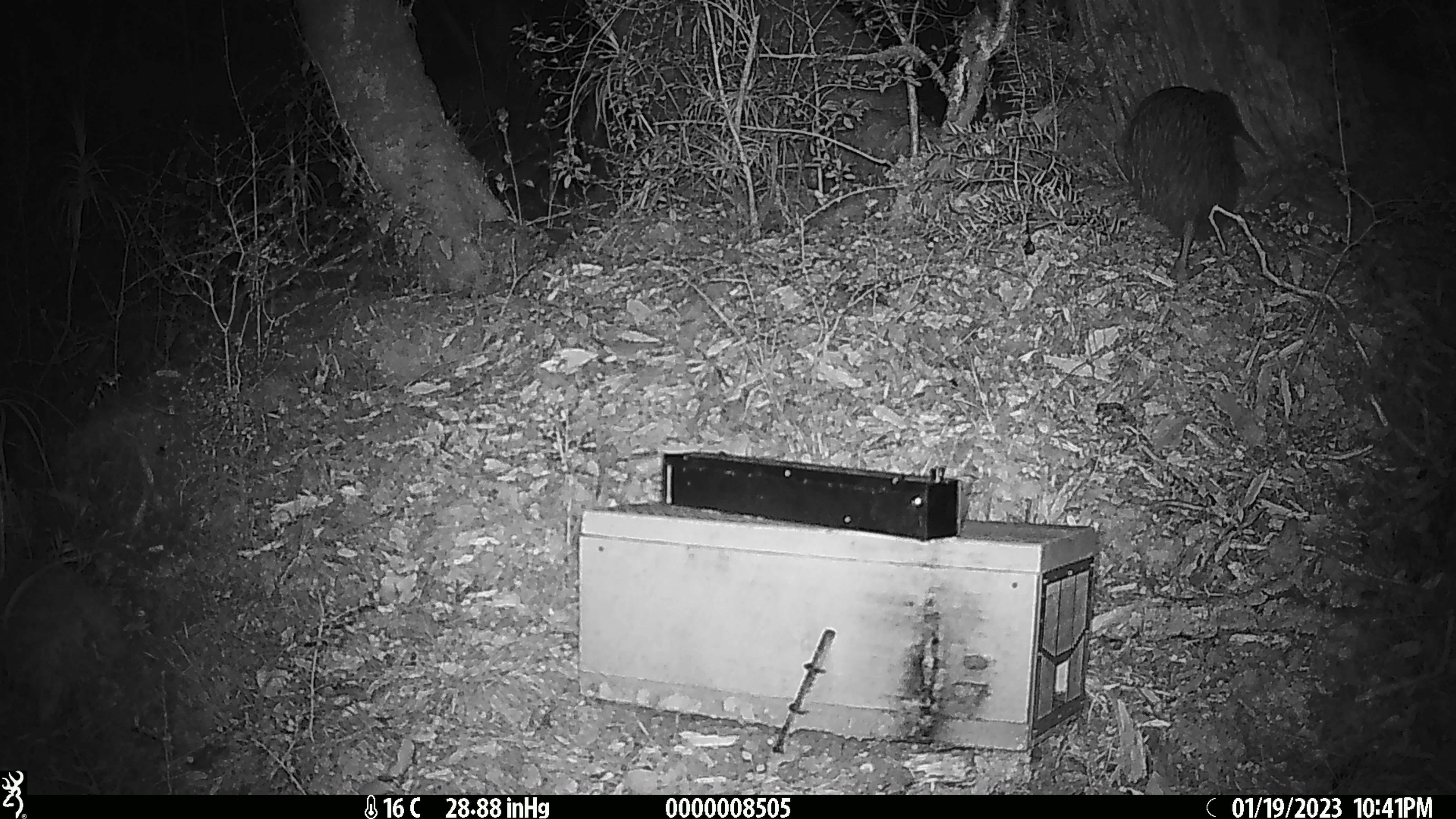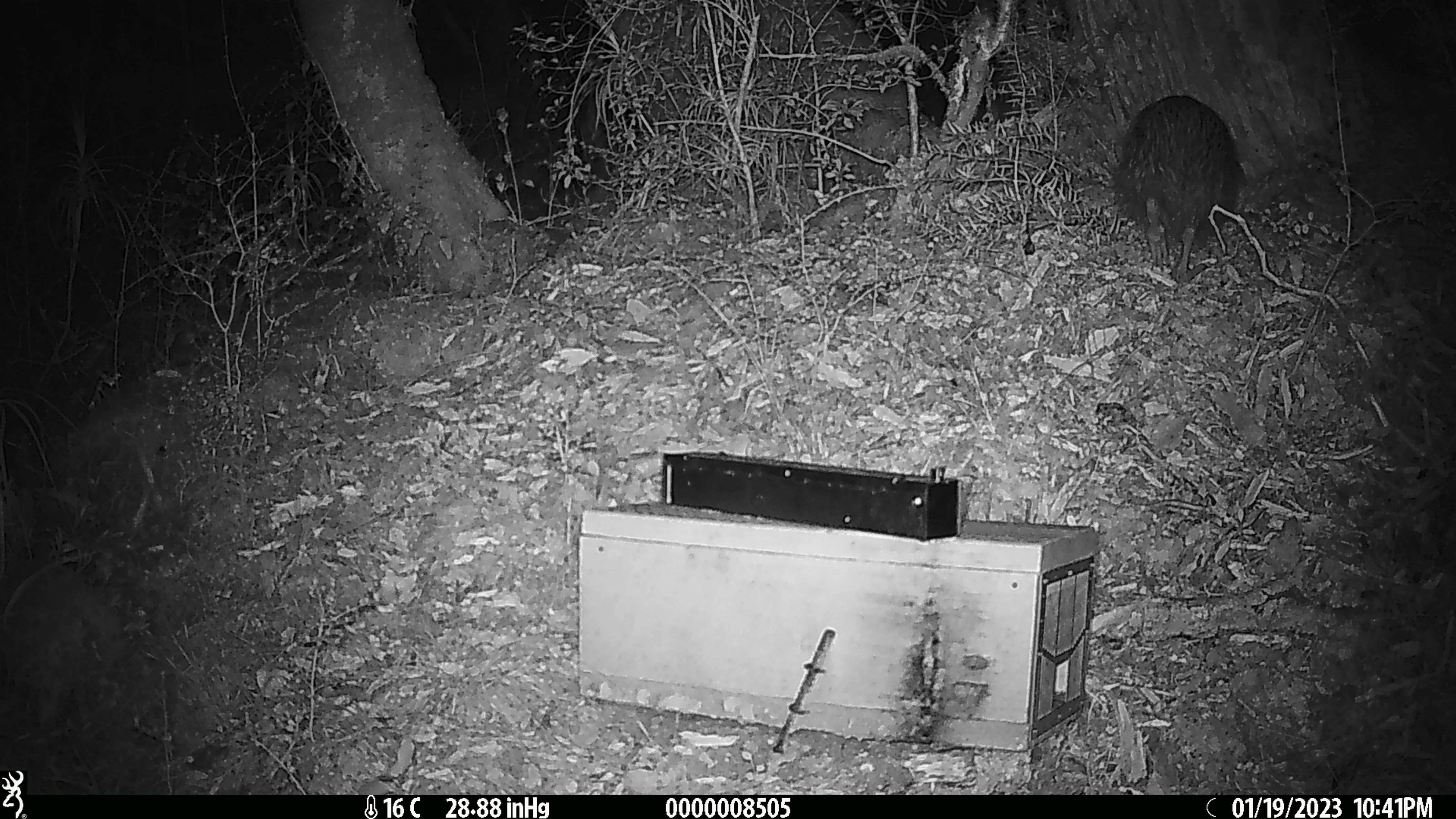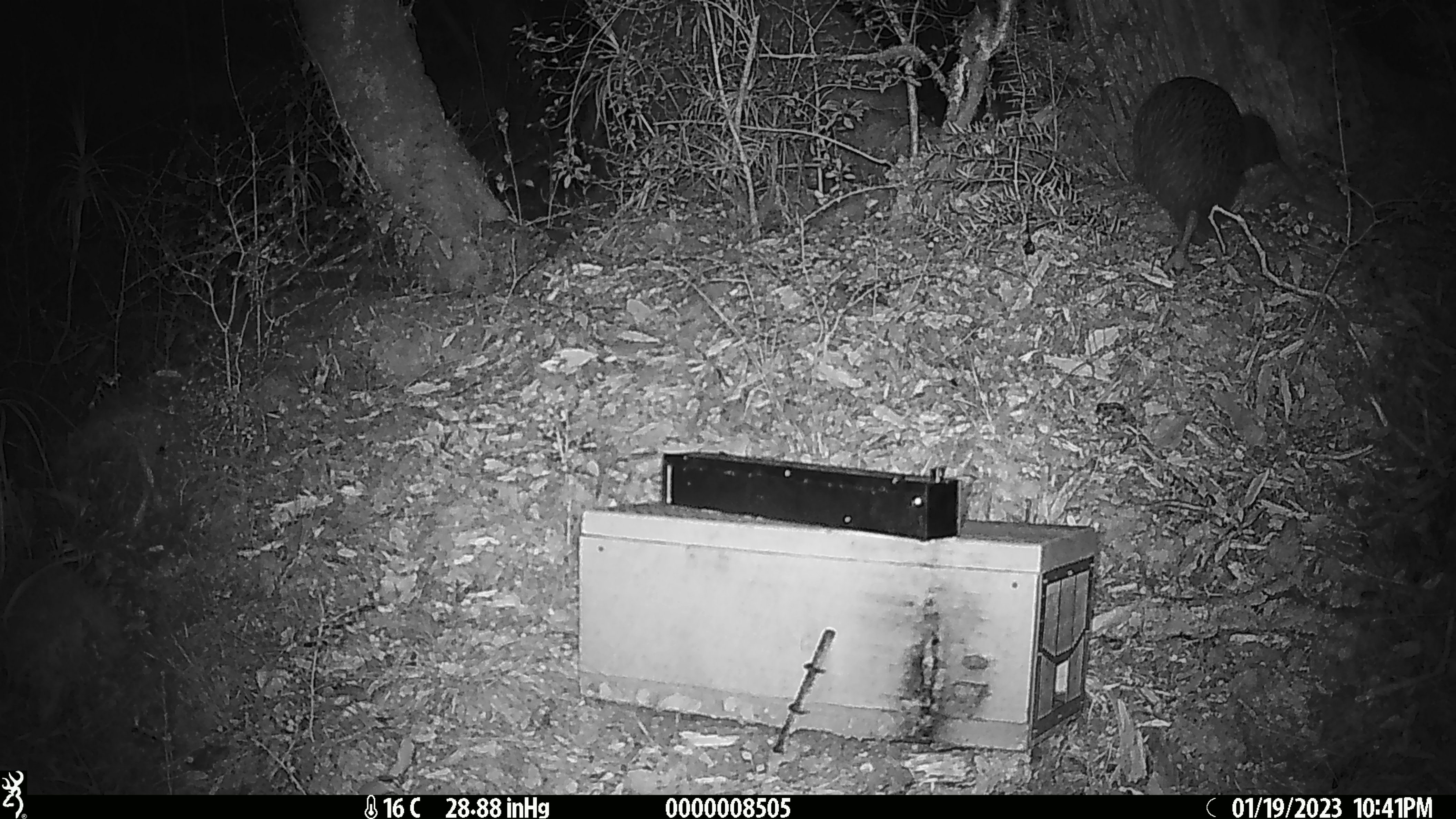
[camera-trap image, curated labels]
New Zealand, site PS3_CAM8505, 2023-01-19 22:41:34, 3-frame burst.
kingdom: Animalia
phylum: Chordata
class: Aves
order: Apterygiformes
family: Apterygidae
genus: Apteryx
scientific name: Apteryx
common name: kiwi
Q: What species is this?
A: Kiwi (Apteryx).